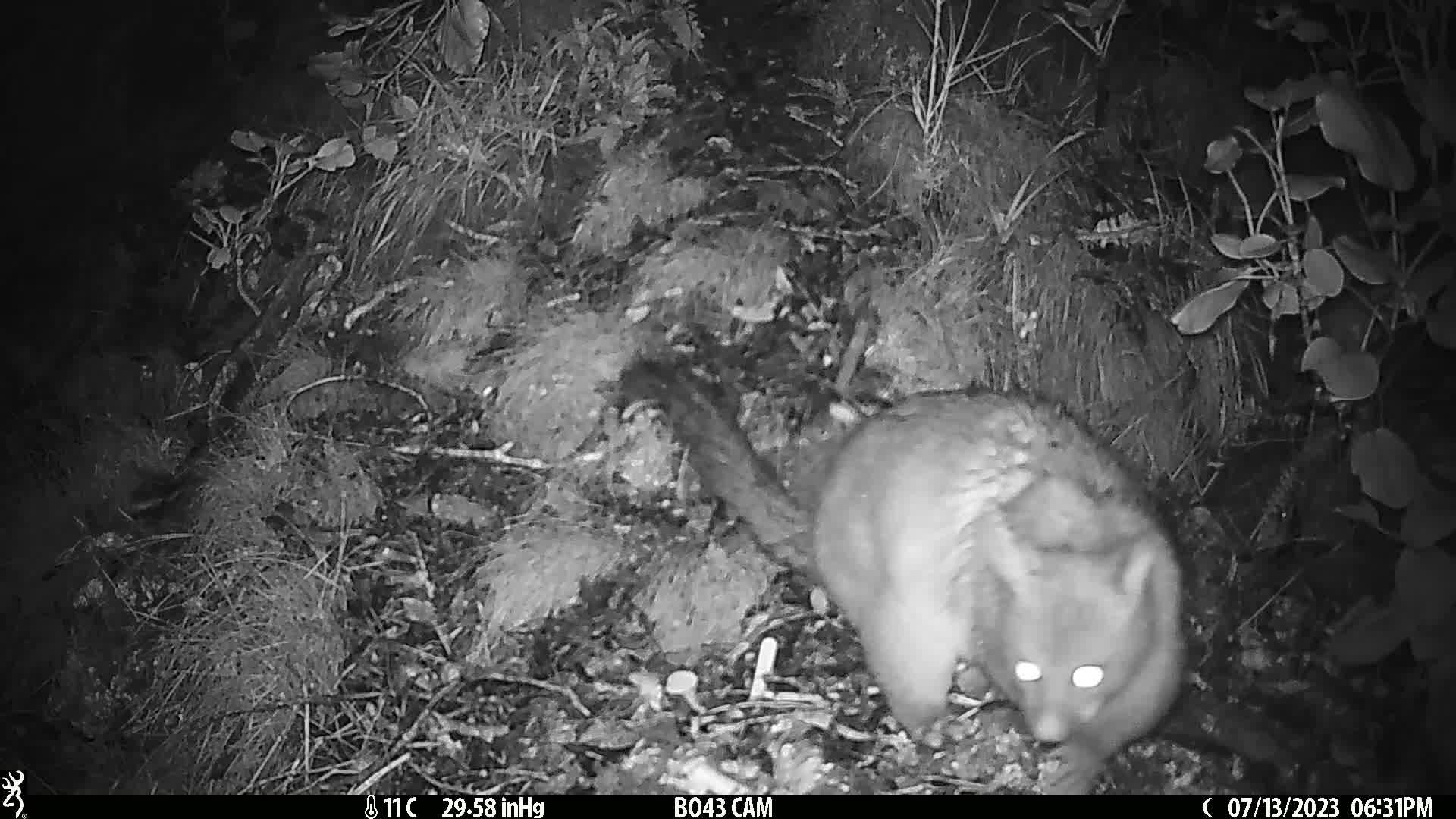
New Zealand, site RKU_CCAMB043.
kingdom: Animalia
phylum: Chordata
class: Mammalia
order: Diprotodontia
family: Phalangeridae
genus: Trichosurus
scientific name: Trichosurus vulpecula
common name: common brushtail possum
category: possum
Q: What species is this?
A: Possum (common brushtail possum) (Trichosurus vulpecula).